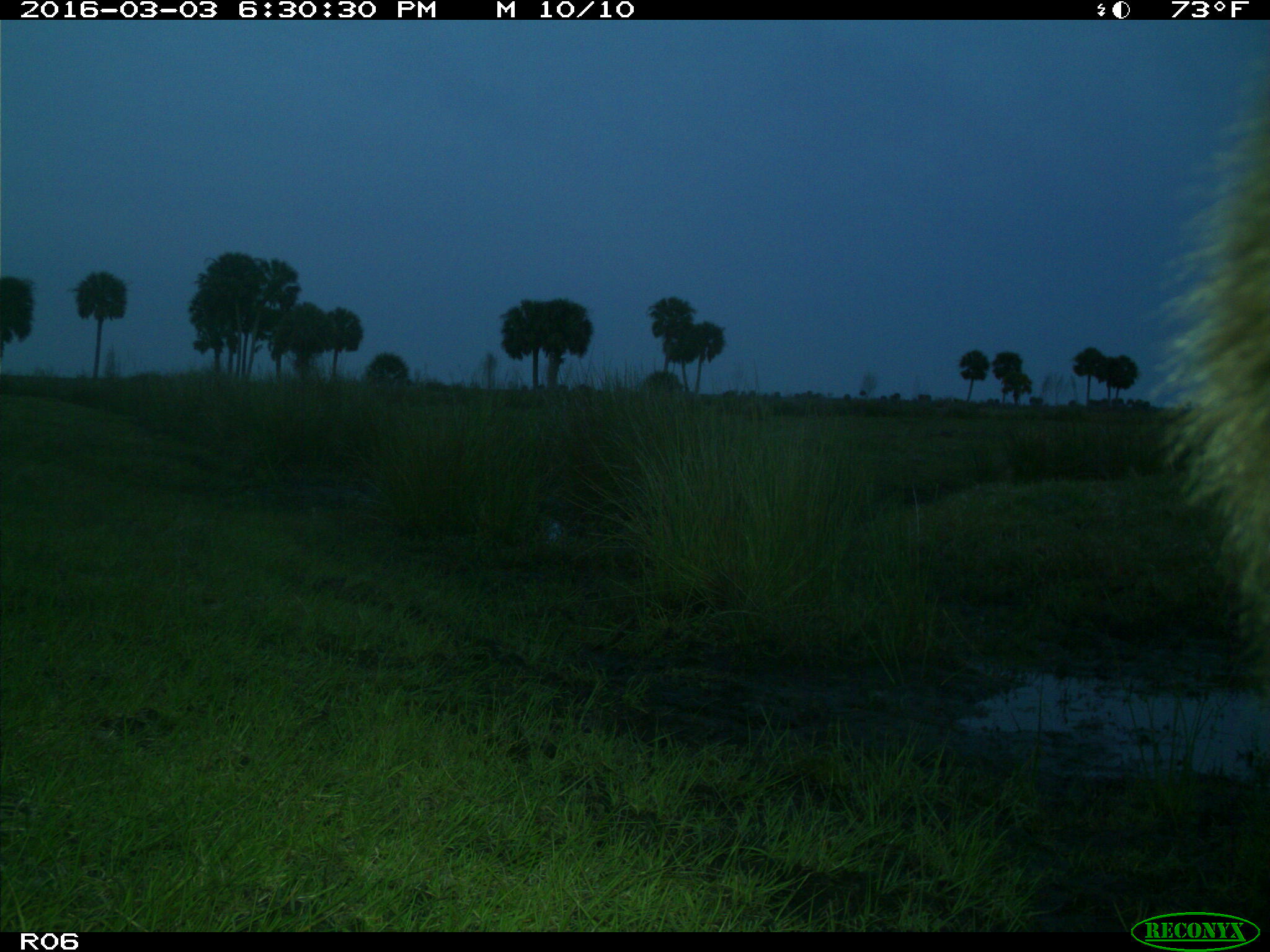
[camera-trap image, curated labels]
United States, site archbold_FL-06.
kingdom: Animalia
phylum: Chordata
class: Mammalia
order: Artiodactyla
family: Bovidae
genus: Bos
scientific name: Bos taurus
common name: domestic cow